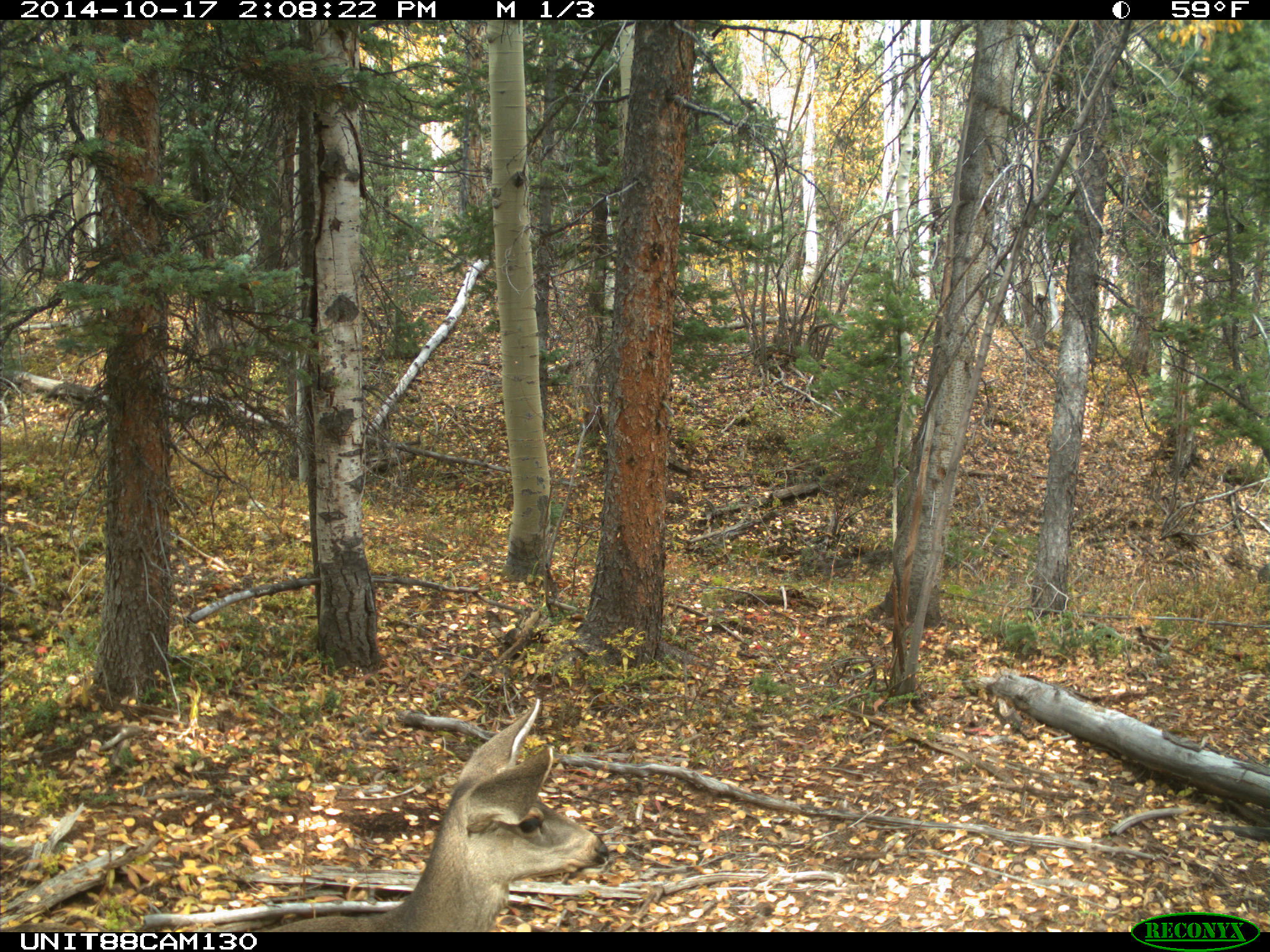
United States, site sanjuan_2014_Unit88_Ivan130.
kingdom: Animalia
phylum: Chordata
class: Mammalia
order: Artiodactyla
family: Cervidae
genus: Odocoileus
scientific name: Odocoileus hemionus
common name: mule deer